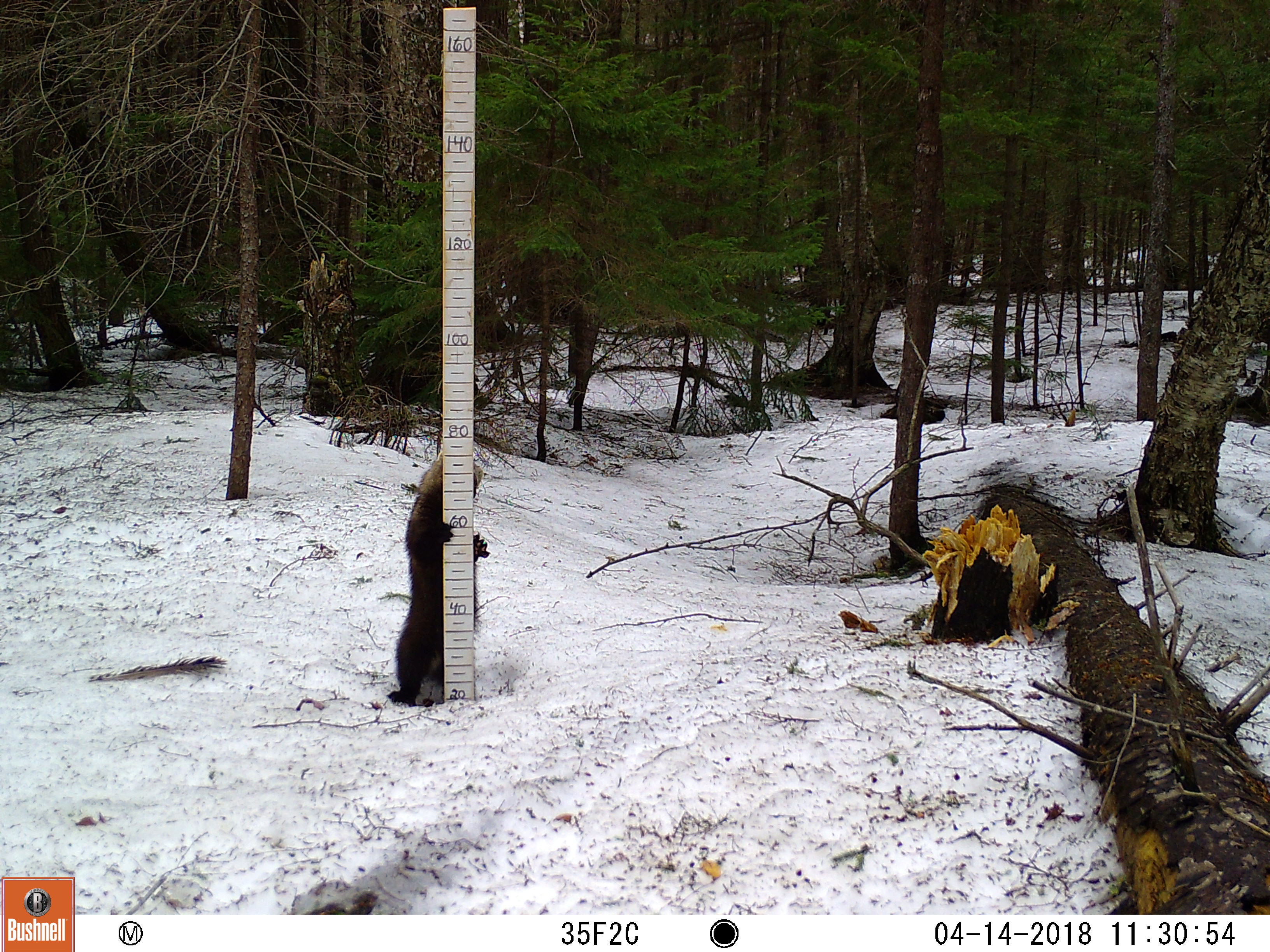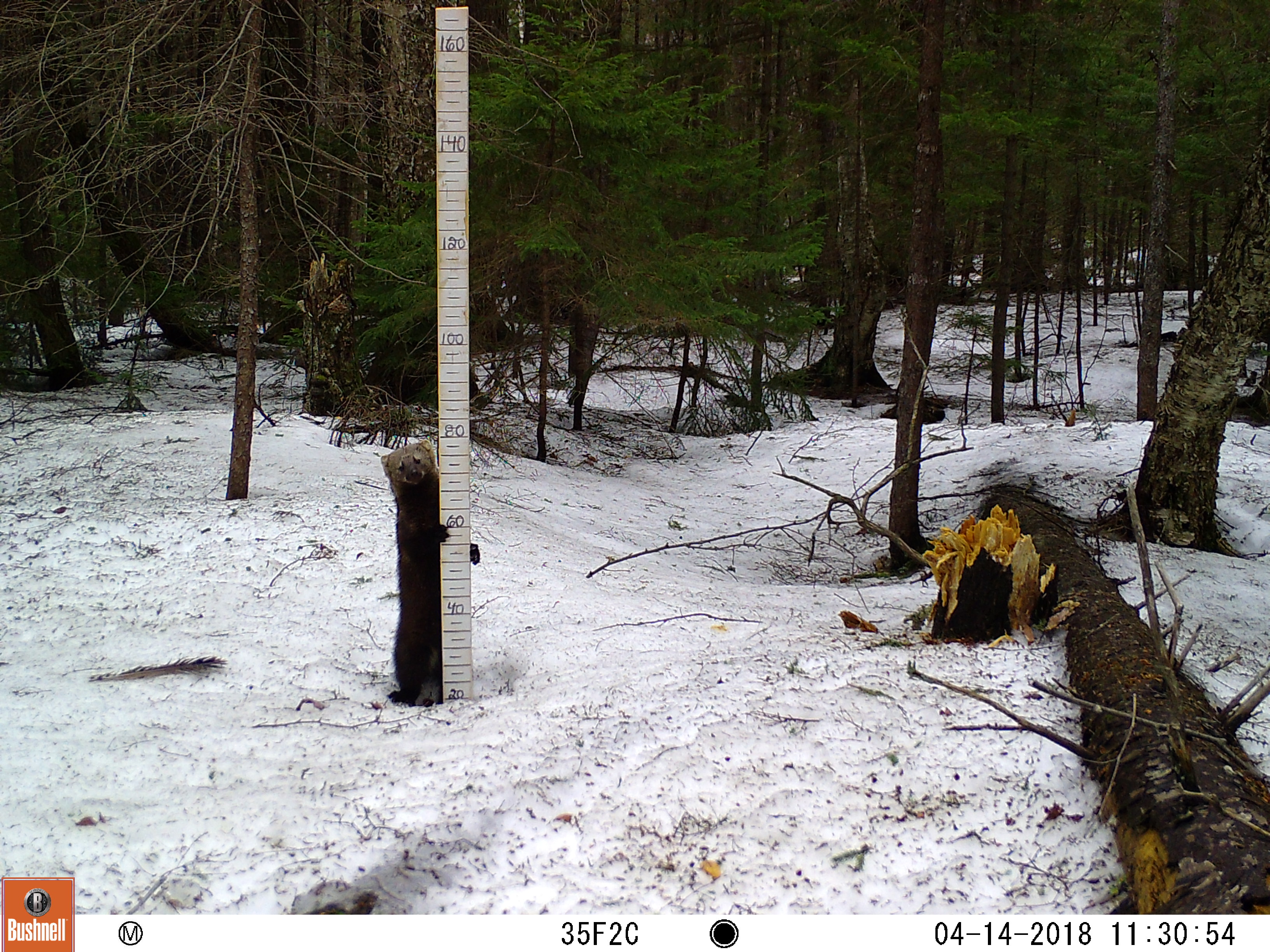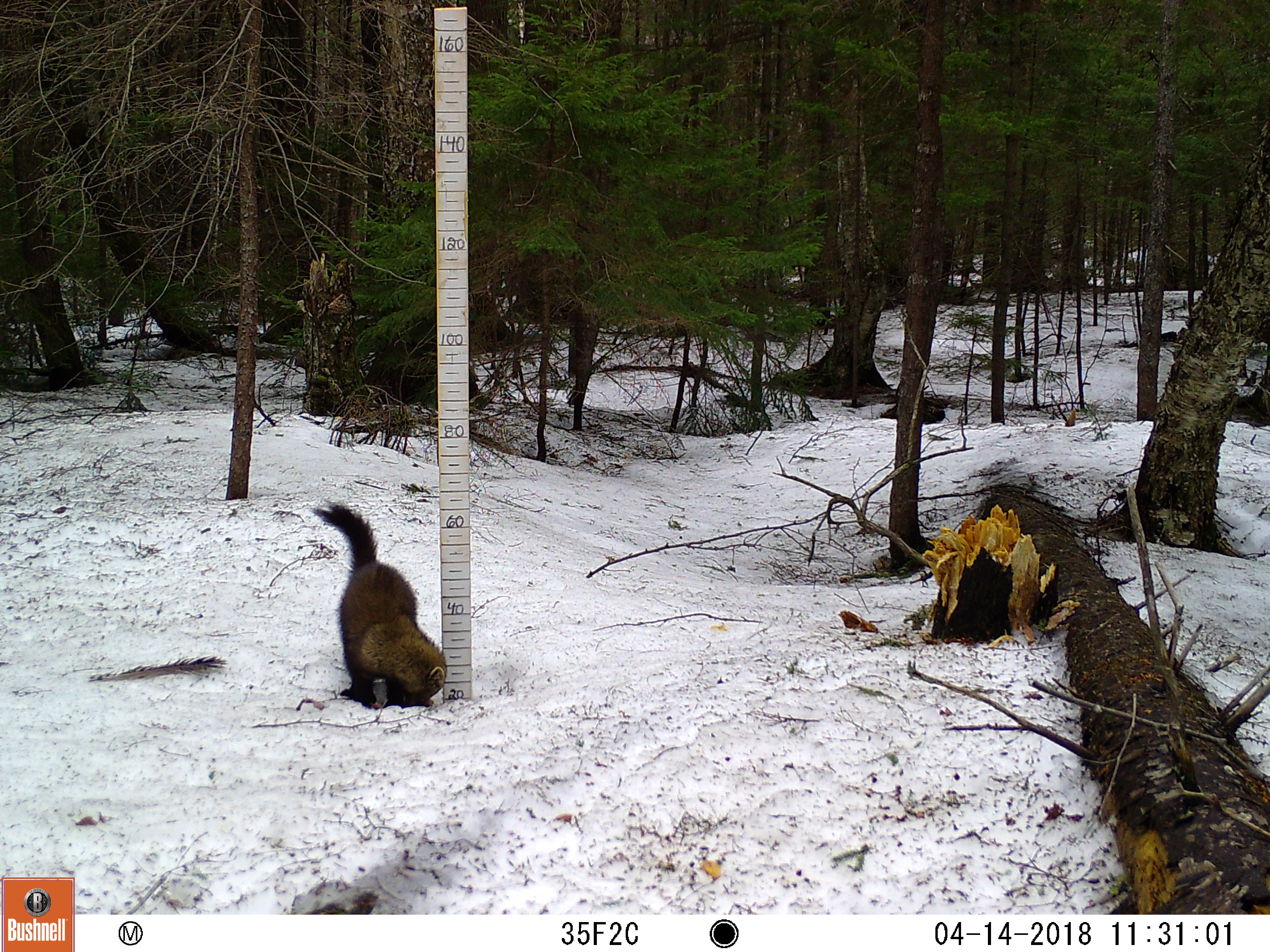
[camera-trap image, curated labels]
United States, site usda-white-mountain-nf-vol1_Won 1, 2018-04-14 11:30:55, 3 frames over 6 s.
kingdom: Animalia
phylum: Chordata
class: Mammalia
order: Carnivora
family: Mustelidae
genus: Pekania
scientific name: Pekania pennanti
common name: fisher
Fisher (Pekania pennanti).